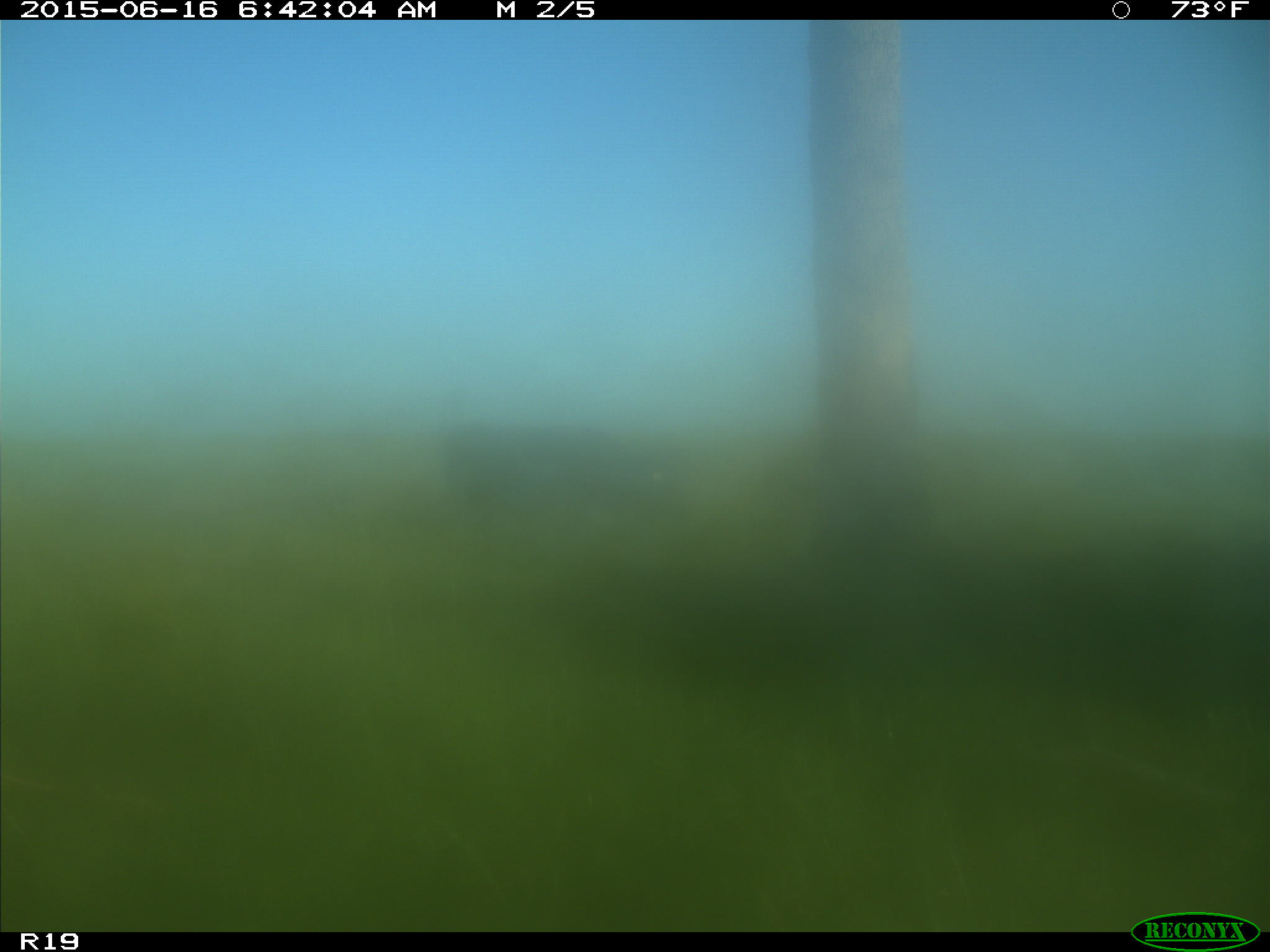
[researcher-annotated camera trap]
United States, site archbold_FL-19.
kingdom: Animalia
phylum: Chordata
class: Mammalia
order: Artiodactyla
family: Bovidae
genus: Bos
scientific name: Bos taurus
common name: domestic cow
Bos taurus (domestic cow).